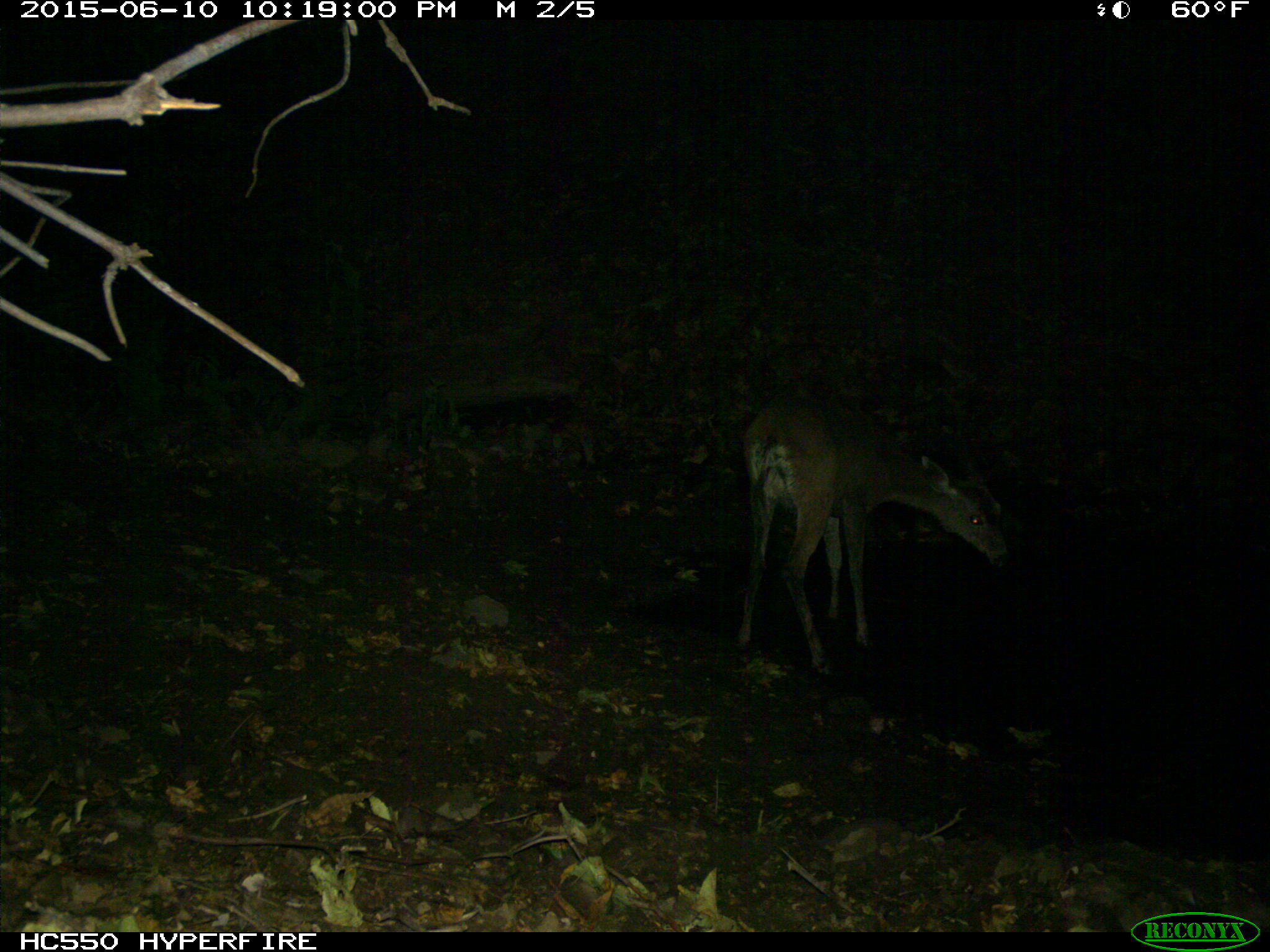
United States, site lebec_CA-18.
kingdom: Animalia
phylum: Chordata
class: Mammalia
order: Artiodactyla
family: Cervidae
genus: Odocoileus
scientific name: Odocoileus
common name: deer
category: unidentified deer